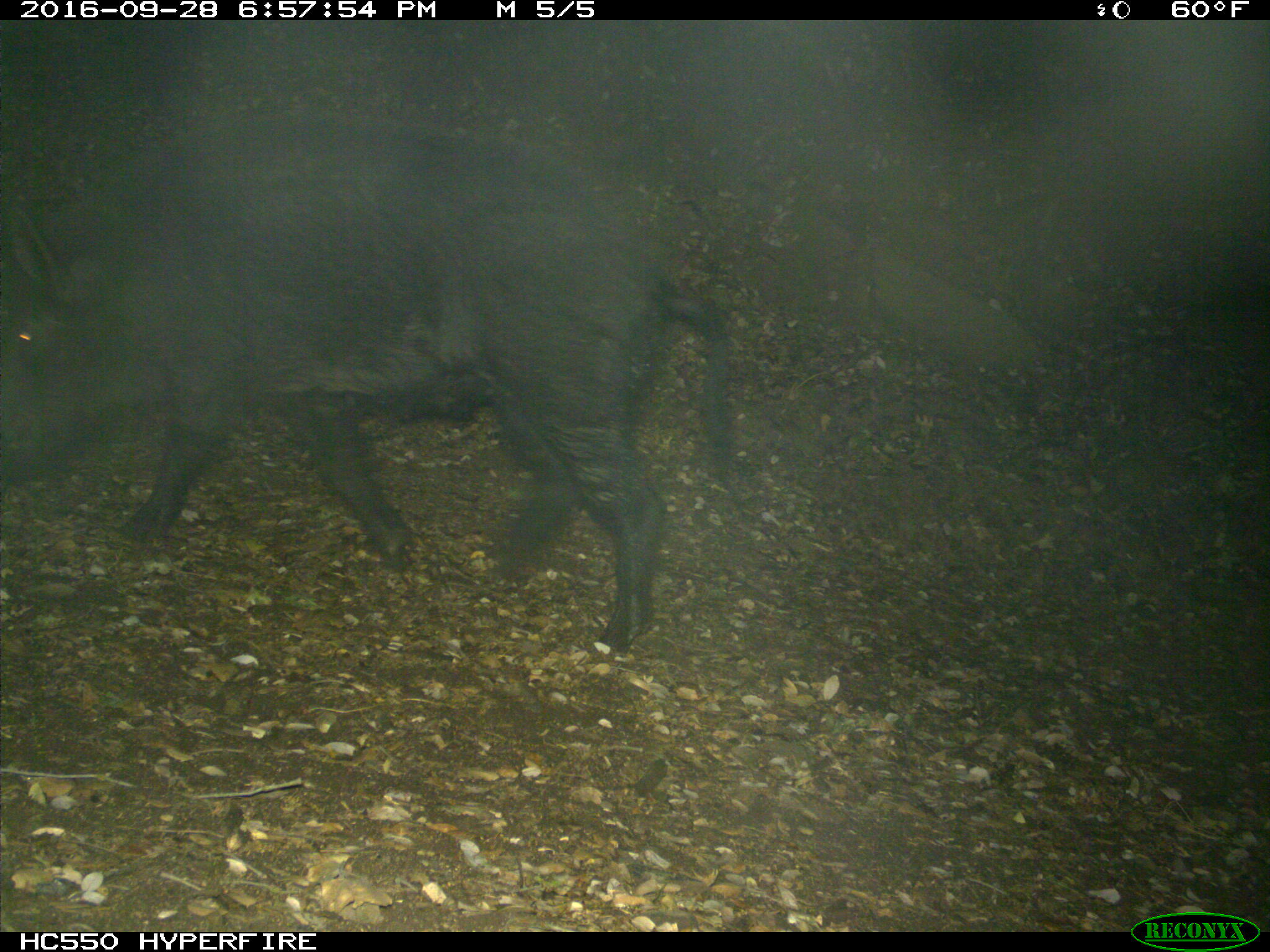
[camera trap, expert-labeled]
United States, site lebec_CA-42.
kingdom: Animalia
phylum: Chordata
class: Mammalia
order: Artiodactyla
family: Suidae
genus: Sus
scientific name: Sus scrofa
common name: wild boar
Sus scrofa (wild boar).